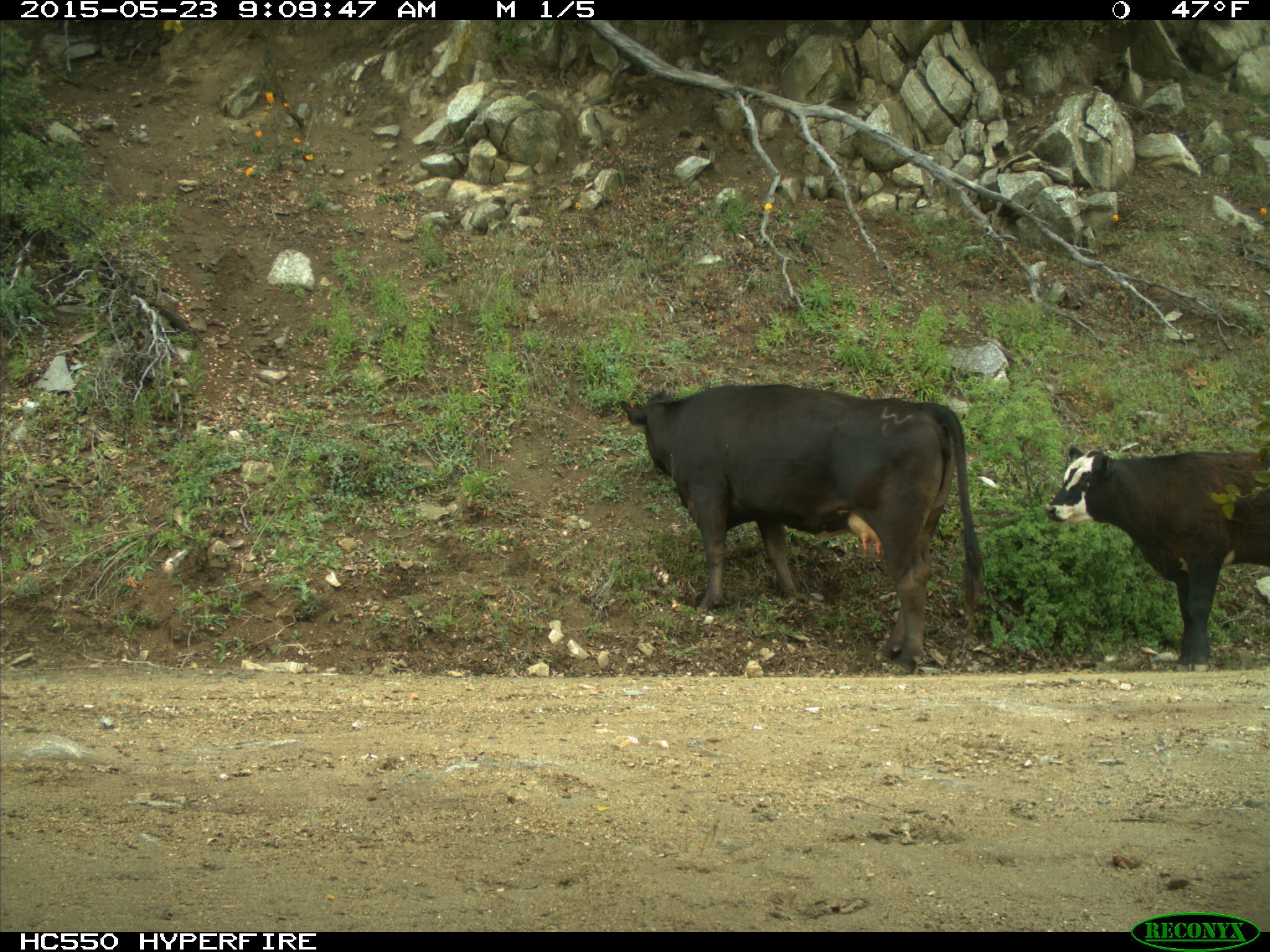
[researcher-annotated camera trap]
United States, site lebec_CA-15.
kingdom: Animalia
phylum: Chordata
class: Mammalia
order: Artiodactyla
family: Bovidae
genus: Bos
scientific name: Bos taurus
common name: domestic cow